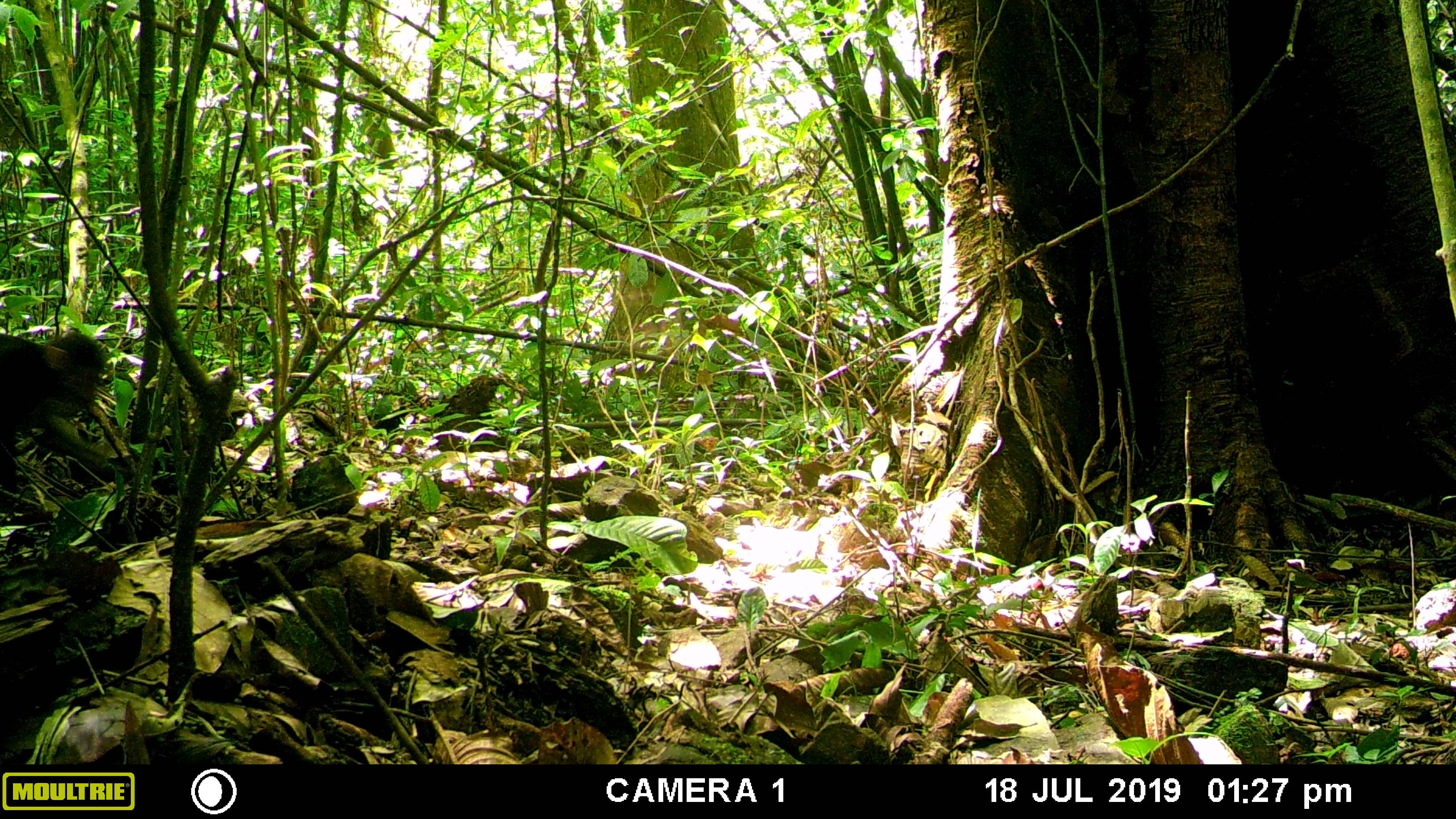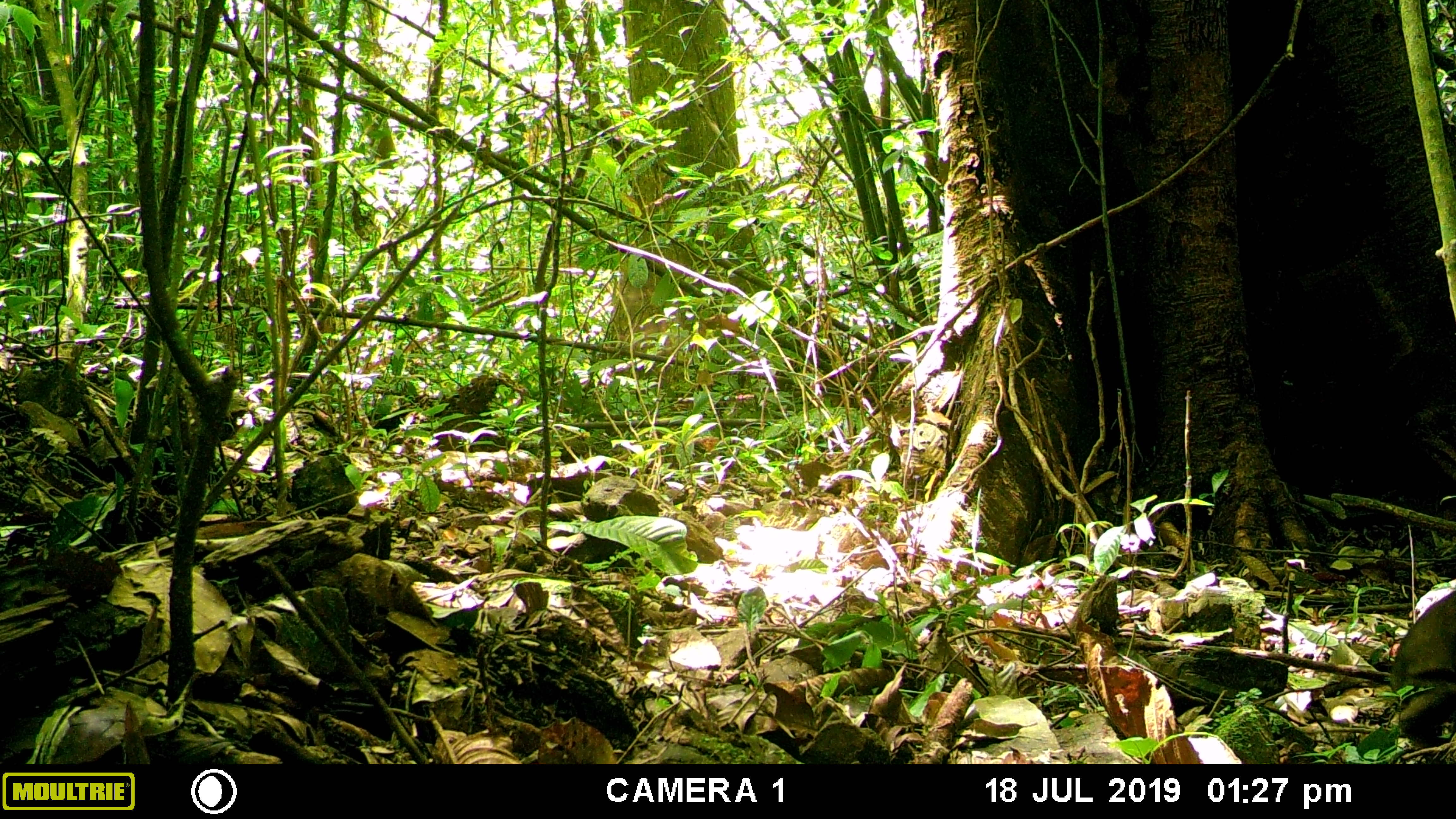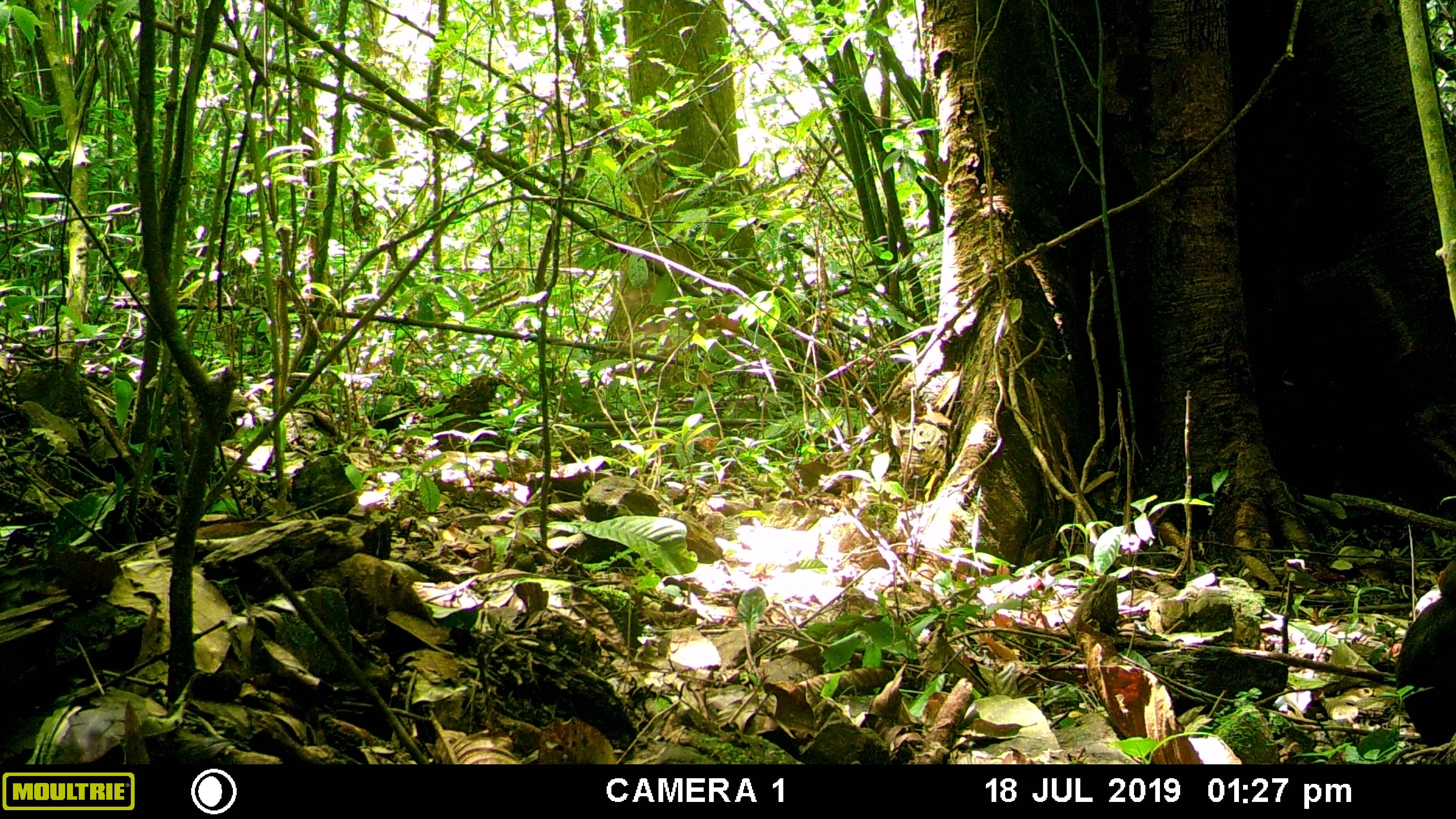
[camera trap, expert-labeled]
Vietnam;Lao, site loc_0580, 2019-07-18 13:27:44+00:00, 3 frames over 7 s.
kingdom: Animalia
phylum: Chordata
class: Mammalia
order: Primates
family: Cercopithecidae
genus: Macaca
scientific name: Macaca arctoides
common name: stump-tailed macaque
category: stump tailed macaque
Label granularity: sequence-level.